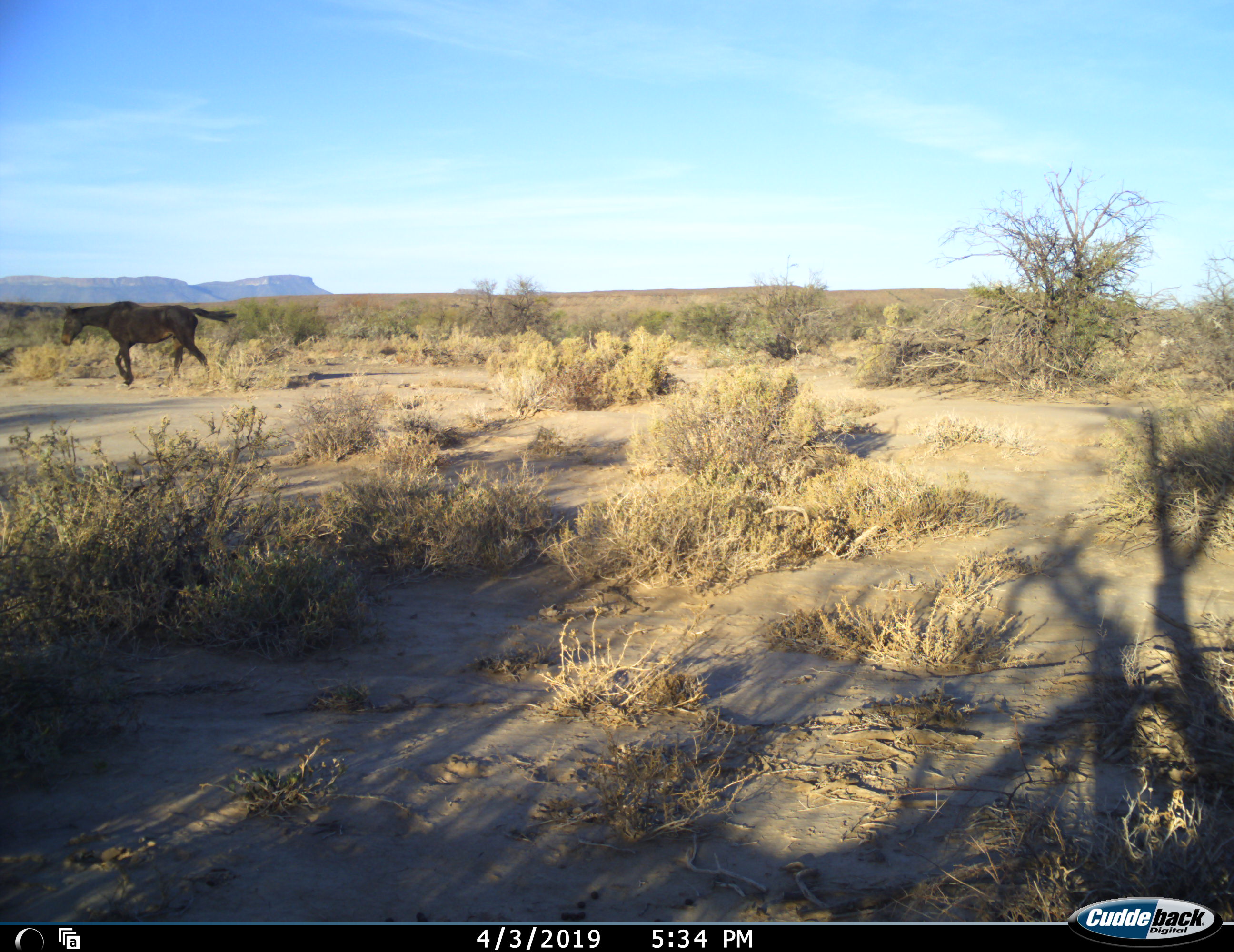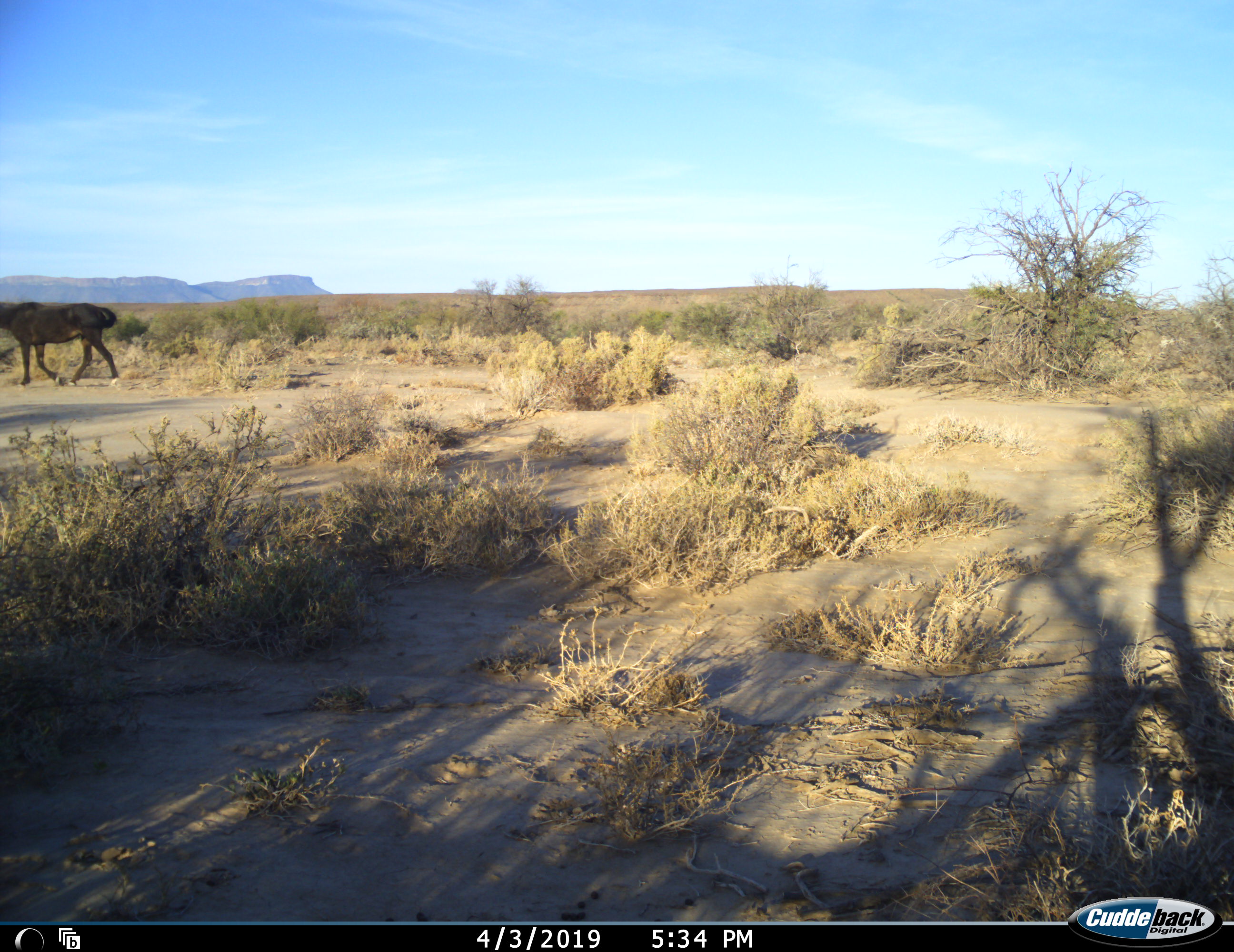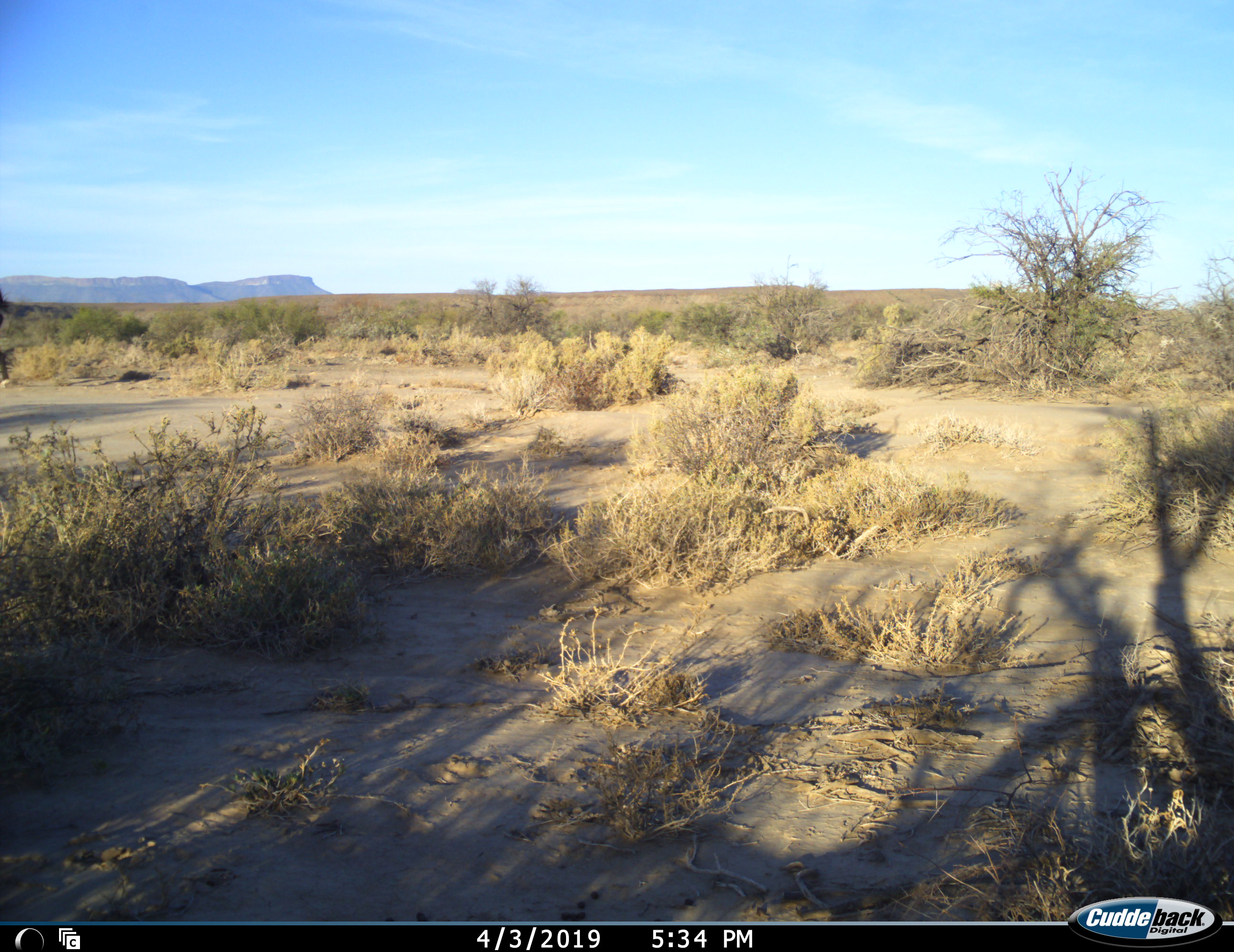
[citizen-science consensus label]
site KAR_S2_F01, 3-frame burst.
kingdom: Animalia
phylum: Chordata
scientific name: Vertebrata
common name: domestic animal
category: domesticanimal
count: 1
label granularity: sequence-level